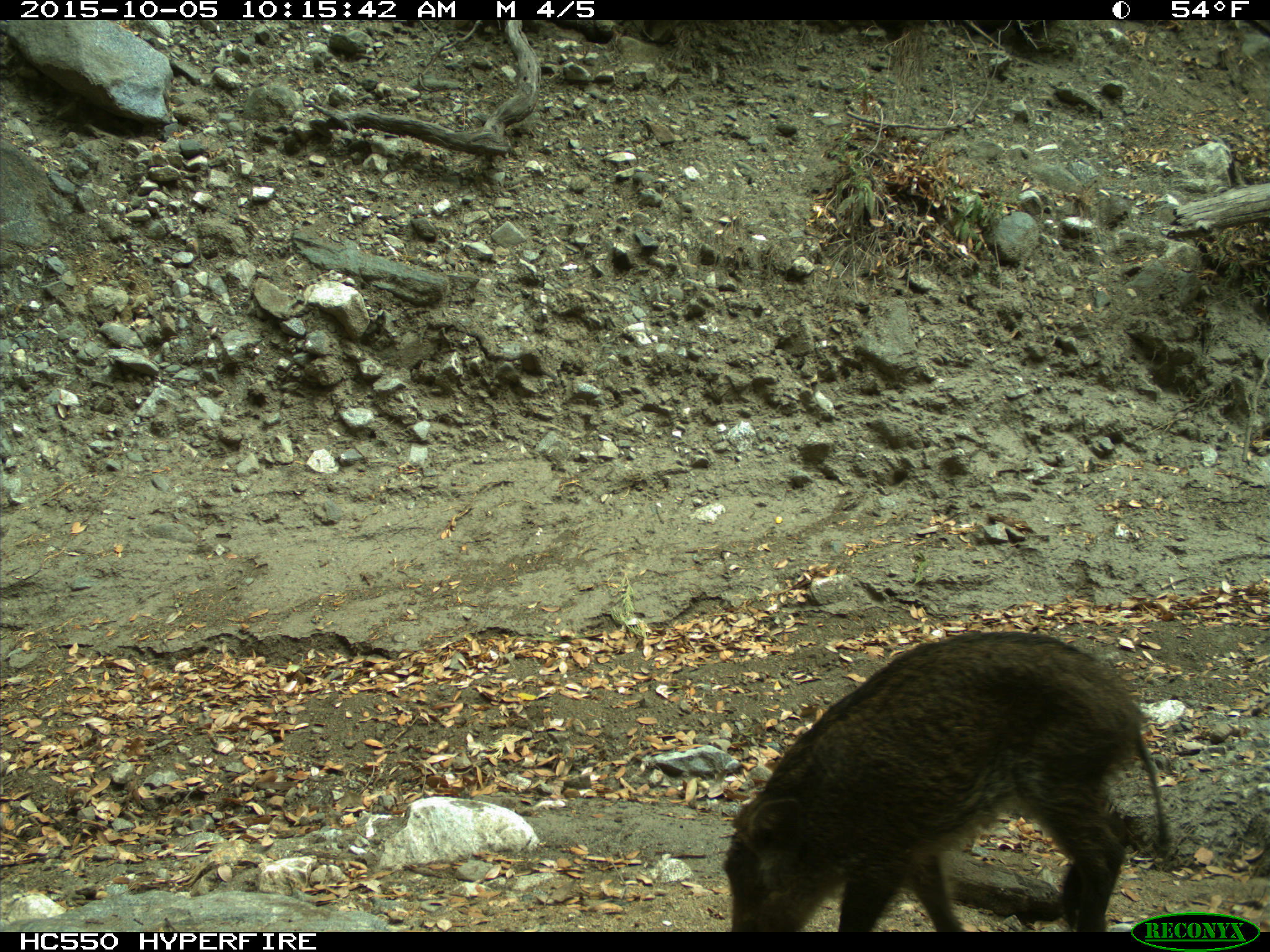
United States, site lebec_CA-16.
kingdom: Animalia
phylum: Chordata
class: Mammalia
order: Artiodactyla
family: Suidae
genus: Sus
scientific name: Sus scrofa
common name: wild boar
Sus scrofa (wild boar).